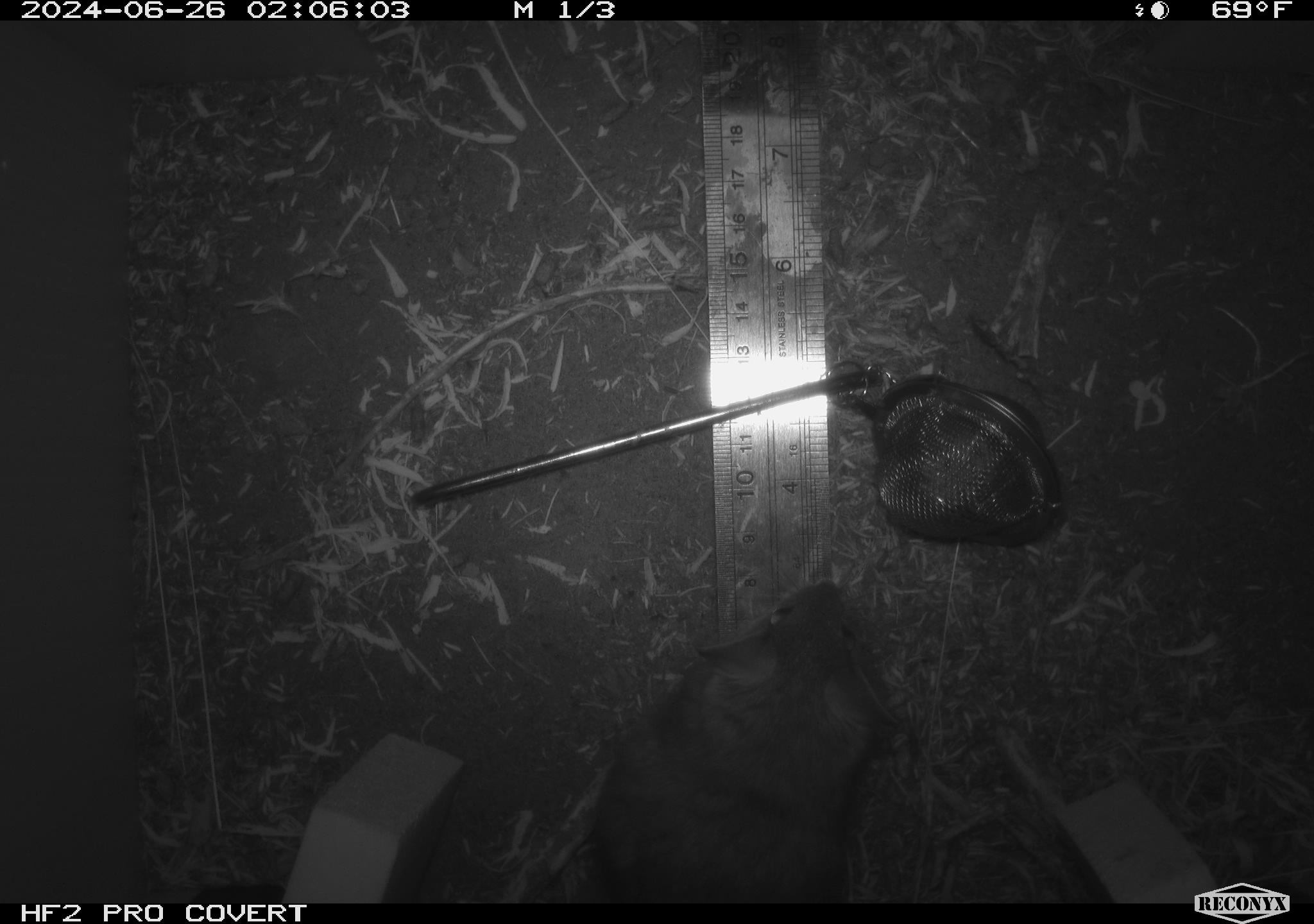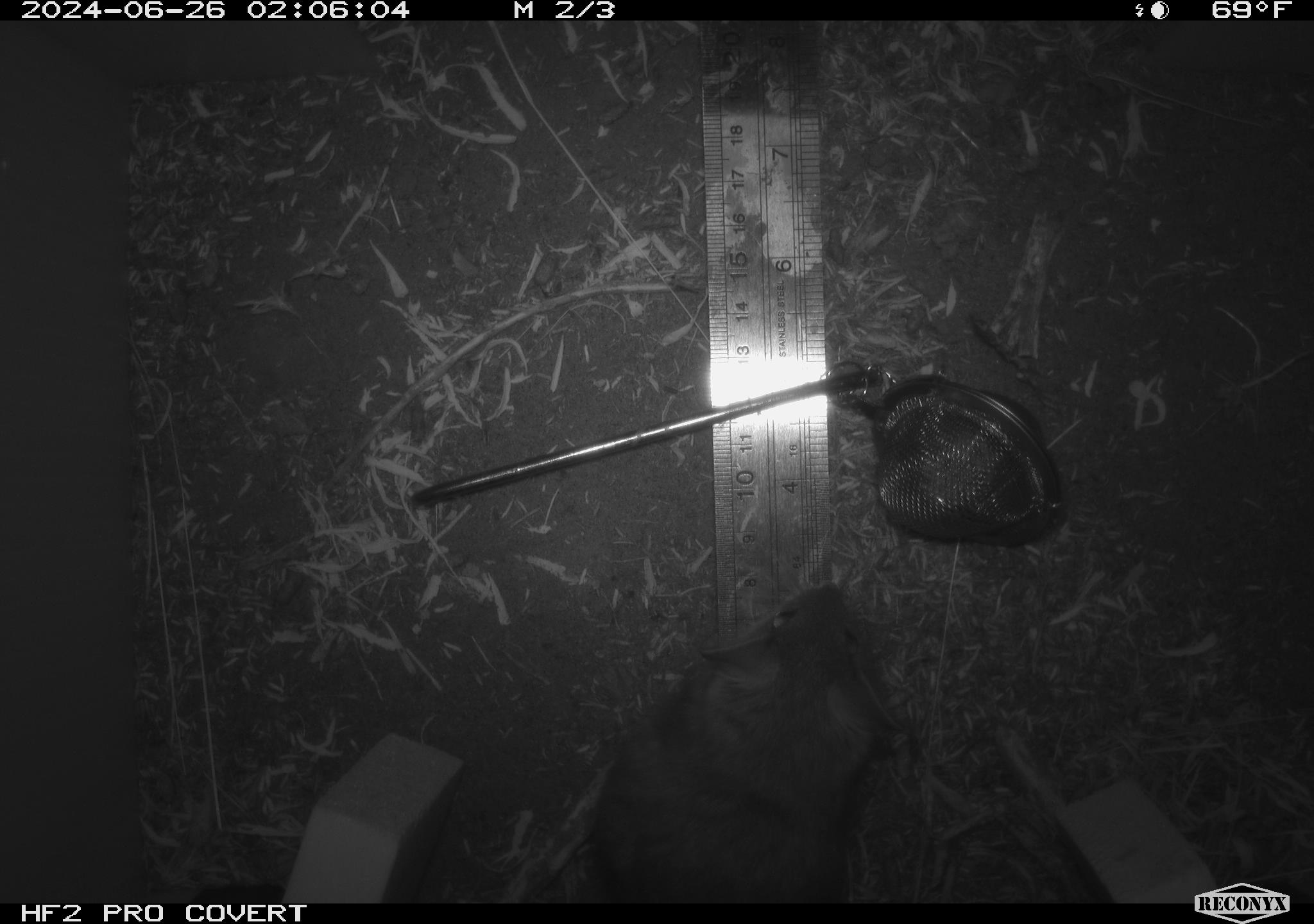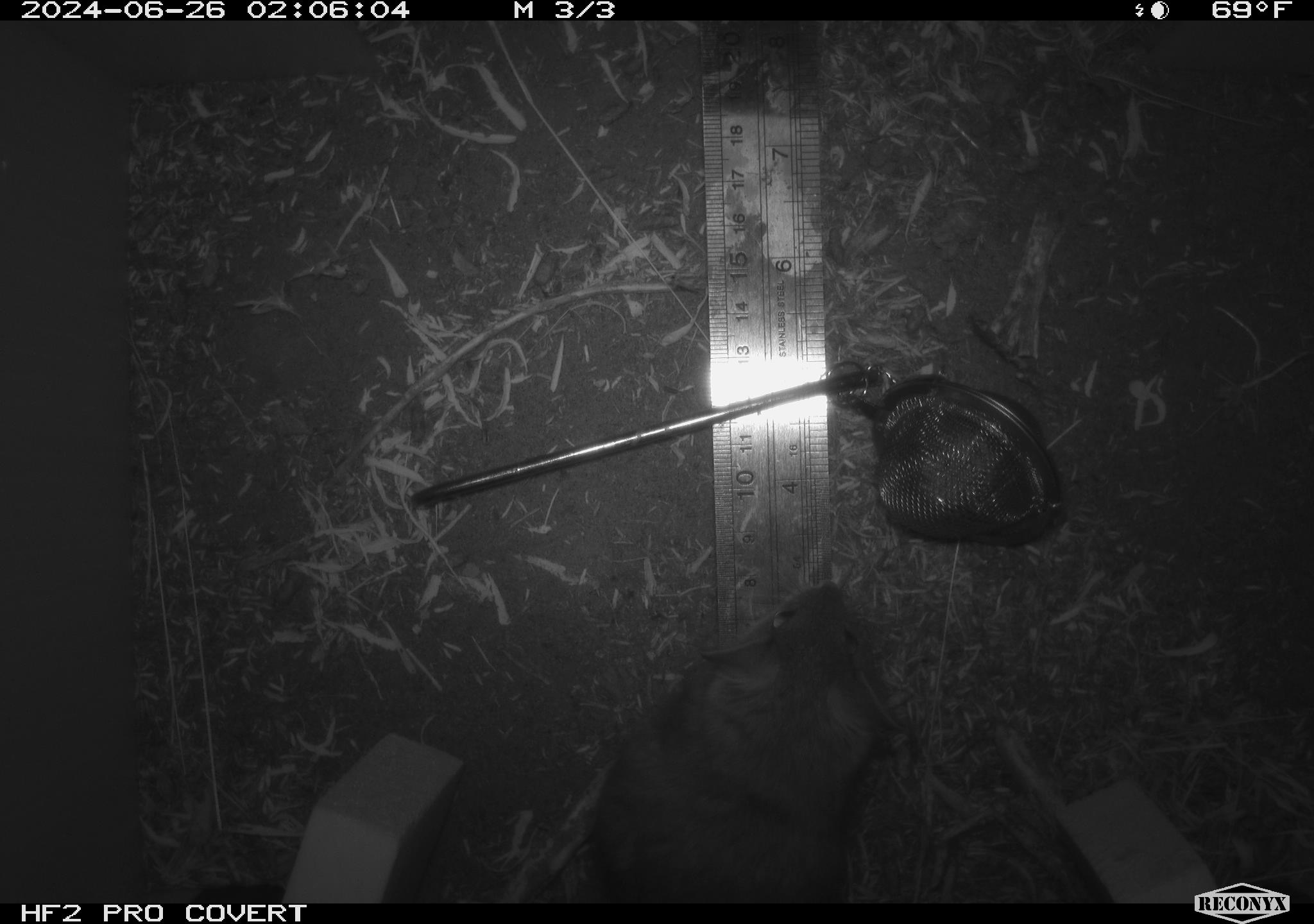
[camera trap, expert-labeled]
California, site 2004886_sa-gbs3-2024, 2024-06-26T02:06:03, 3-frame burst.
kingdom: Animalia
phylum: Chordata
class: Mammalia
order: Rodentia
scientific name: Rodentia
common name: woodrat or rat or mouse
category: woodrat or rat or mouse species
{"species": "woodrat or rat or mouse species (woodrat or rat or mouse) (Rodentia)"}